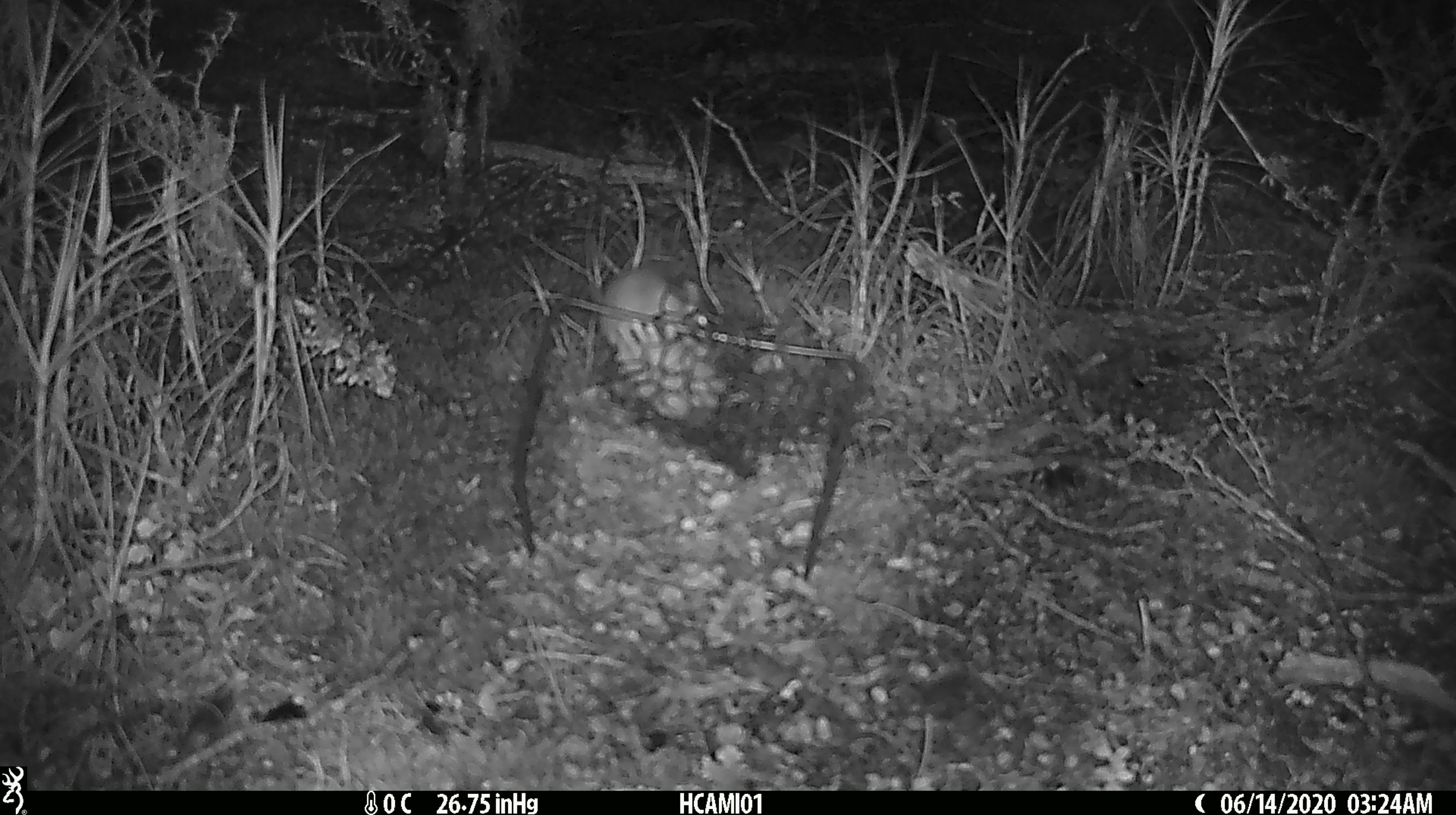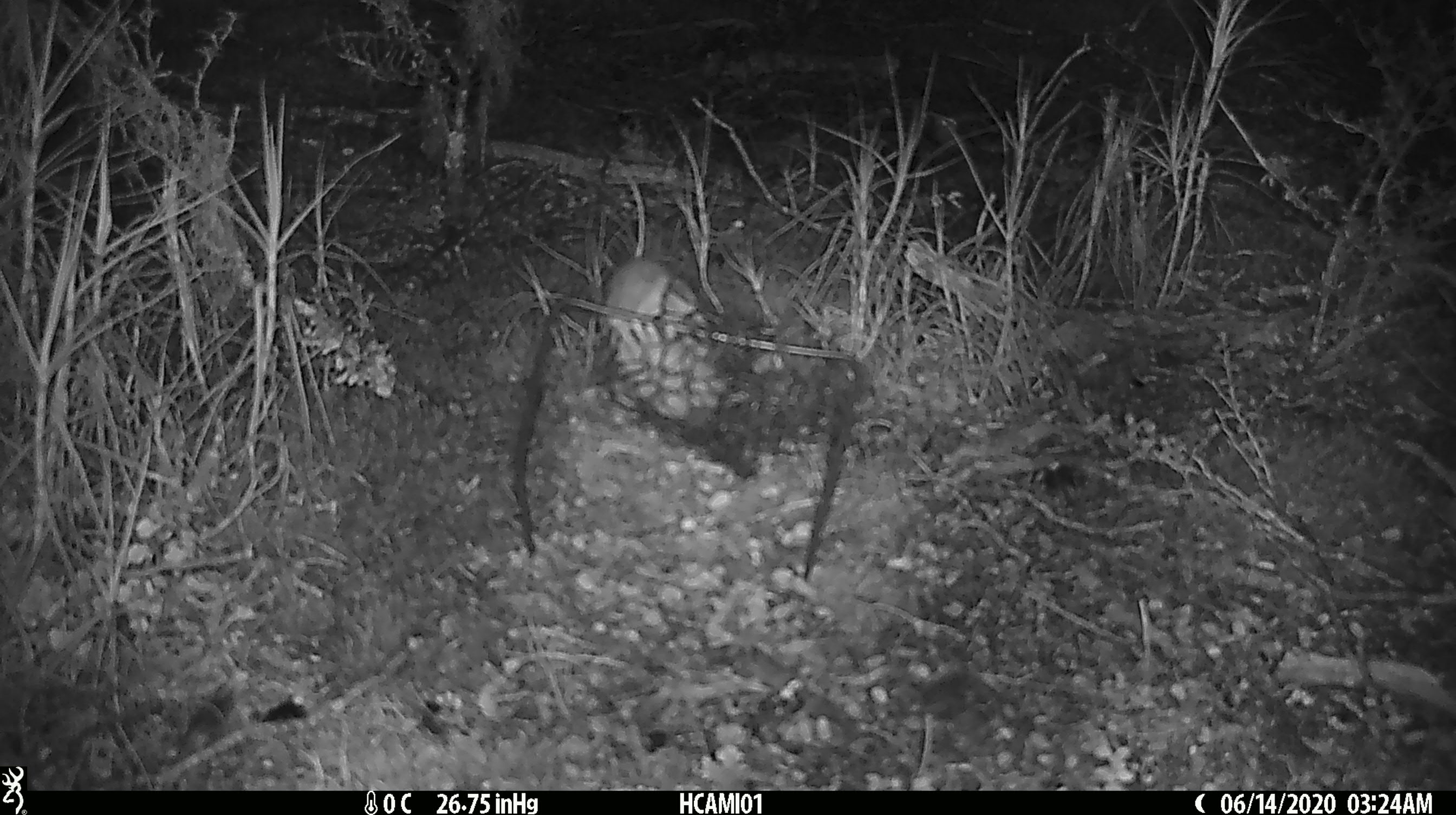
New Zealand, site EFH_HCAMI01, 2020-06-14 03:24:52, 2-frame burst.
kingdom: Animalia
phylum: Chordata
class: Mammalia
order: Rodentia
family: Muridae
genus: Mus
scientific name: Mus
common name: mouse